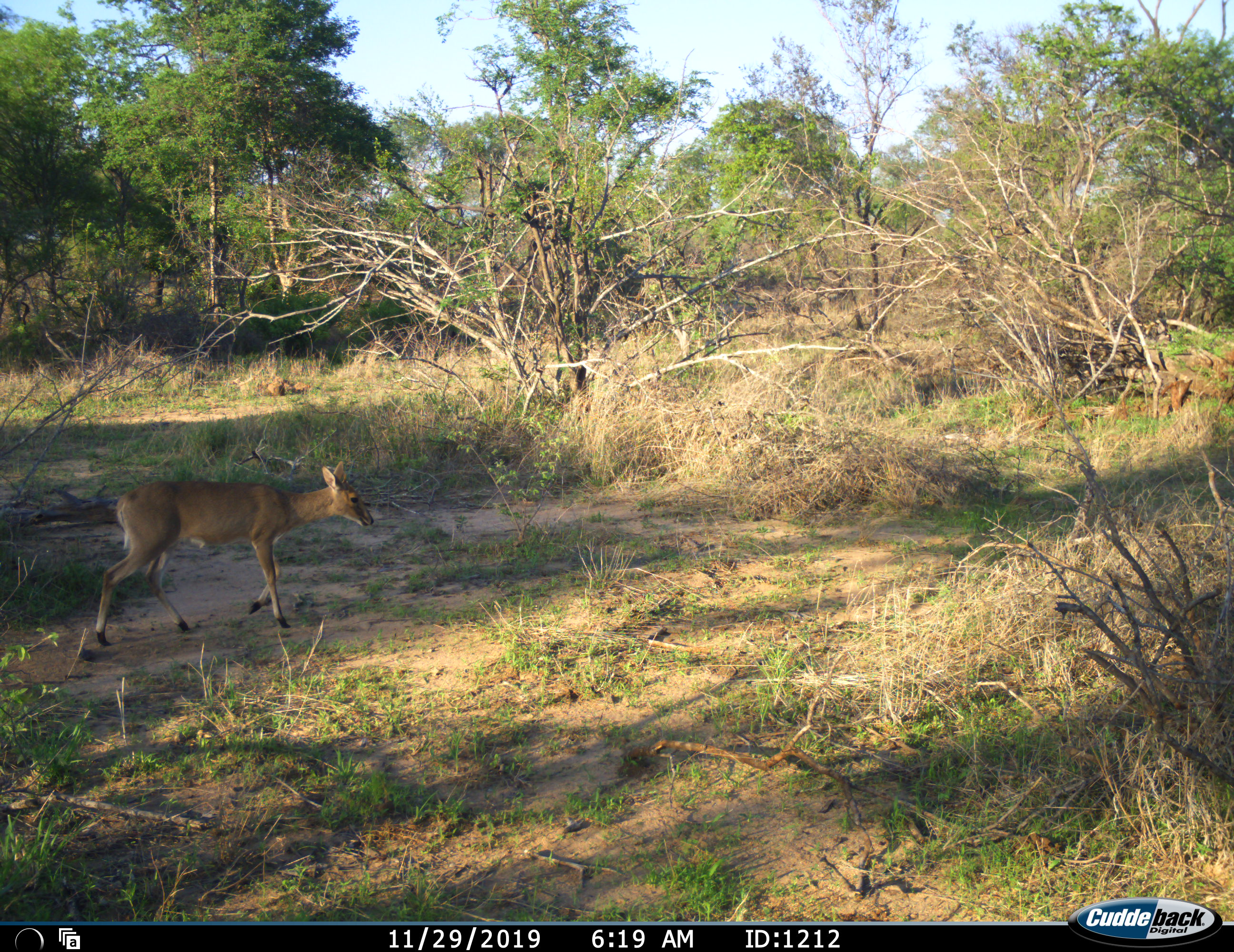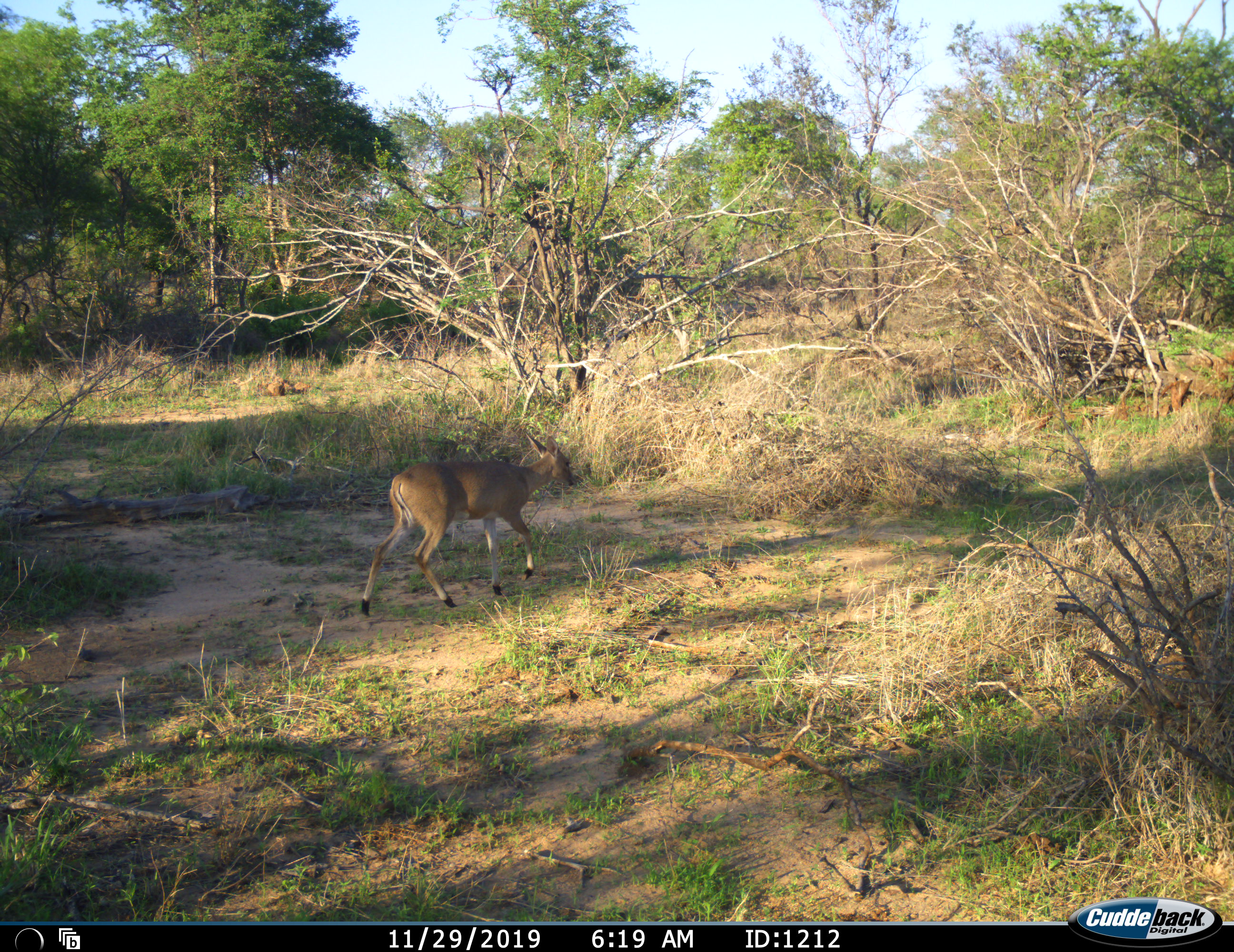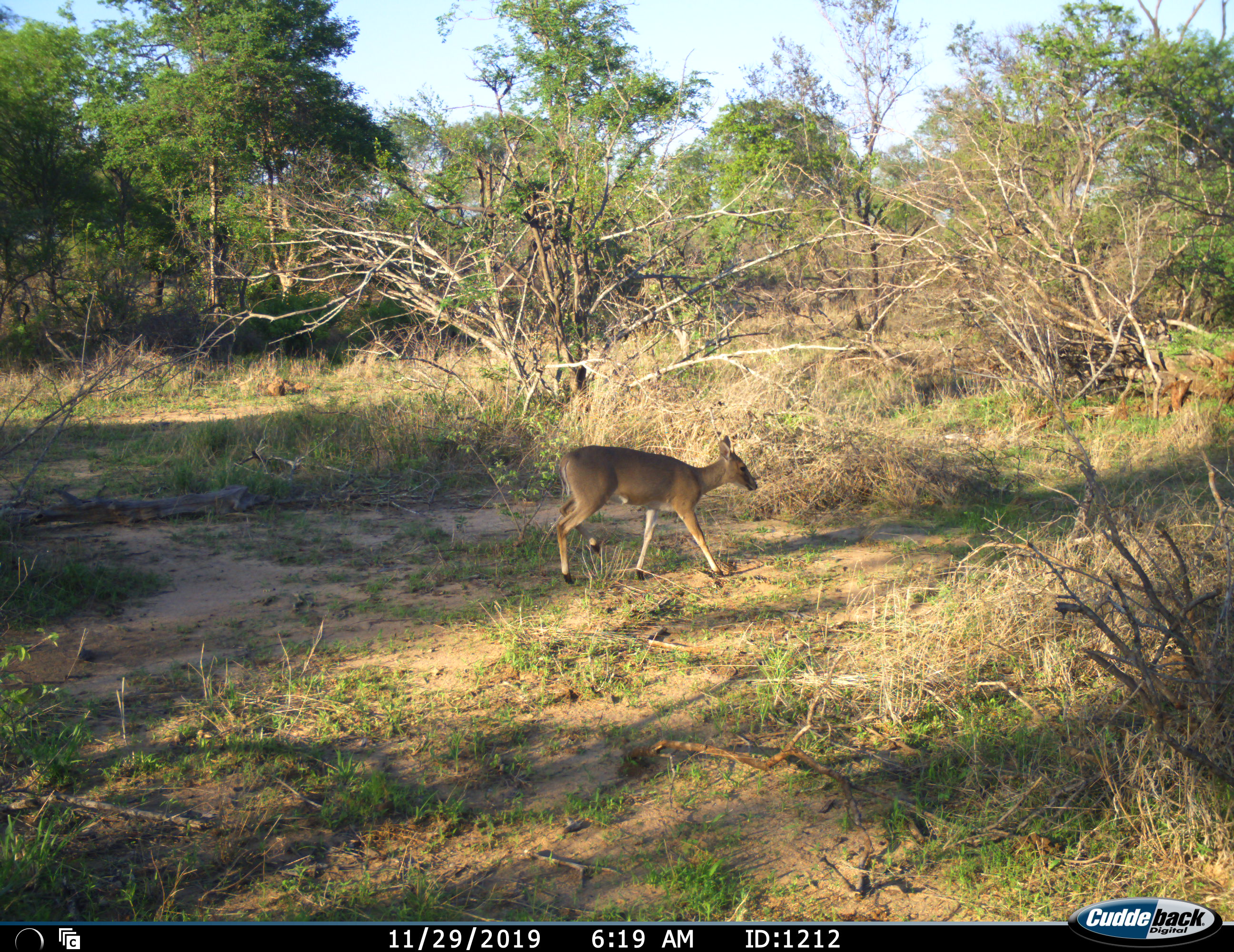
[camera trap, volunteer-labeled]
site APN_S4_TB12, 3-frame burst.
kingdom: Animalia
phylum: Chordata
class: Mammalia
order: Artiodactyla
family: Bovidae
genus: Aepyceros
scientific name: Aepyceros melampus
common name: impala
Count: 1.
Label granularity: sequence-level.